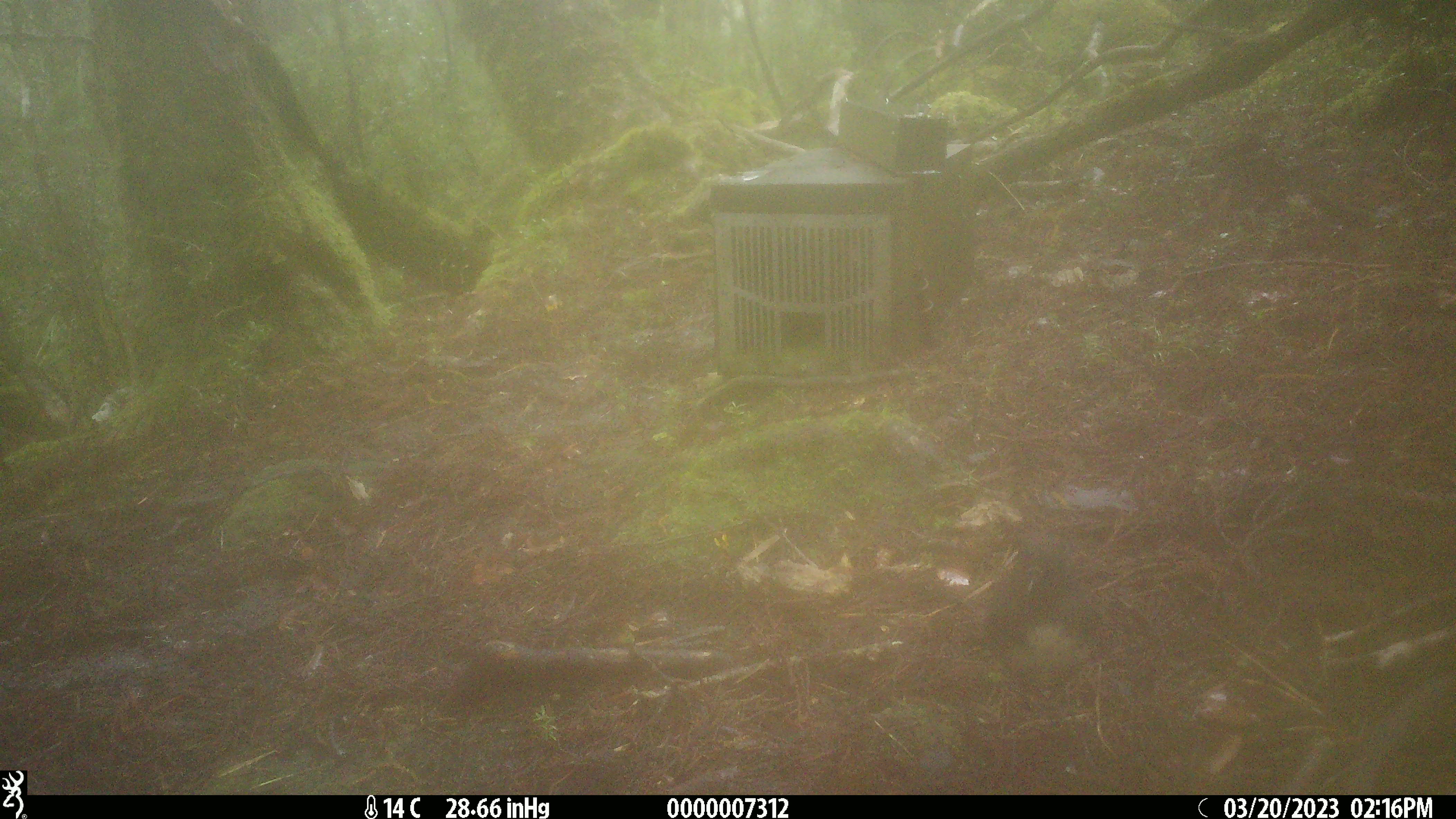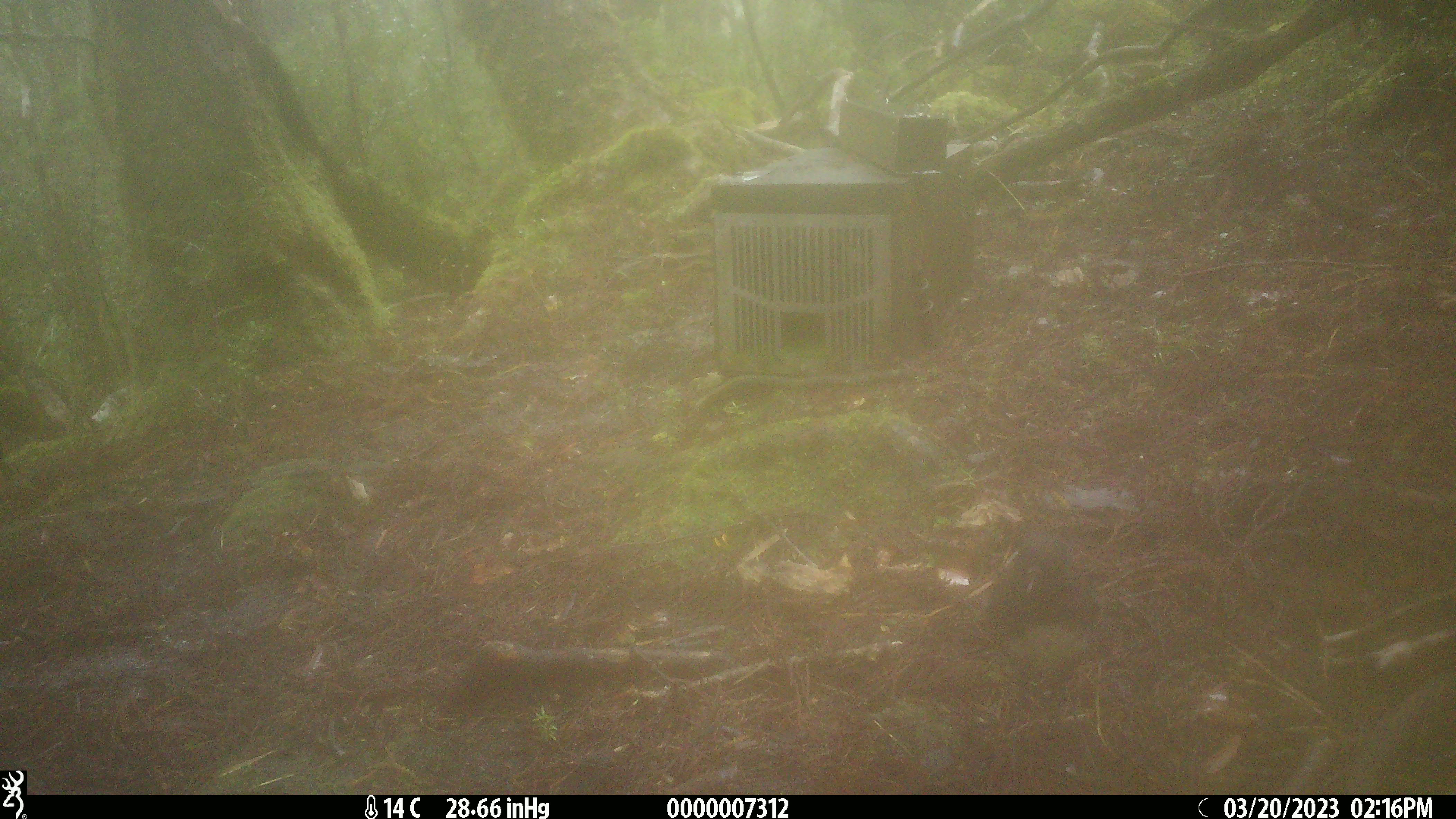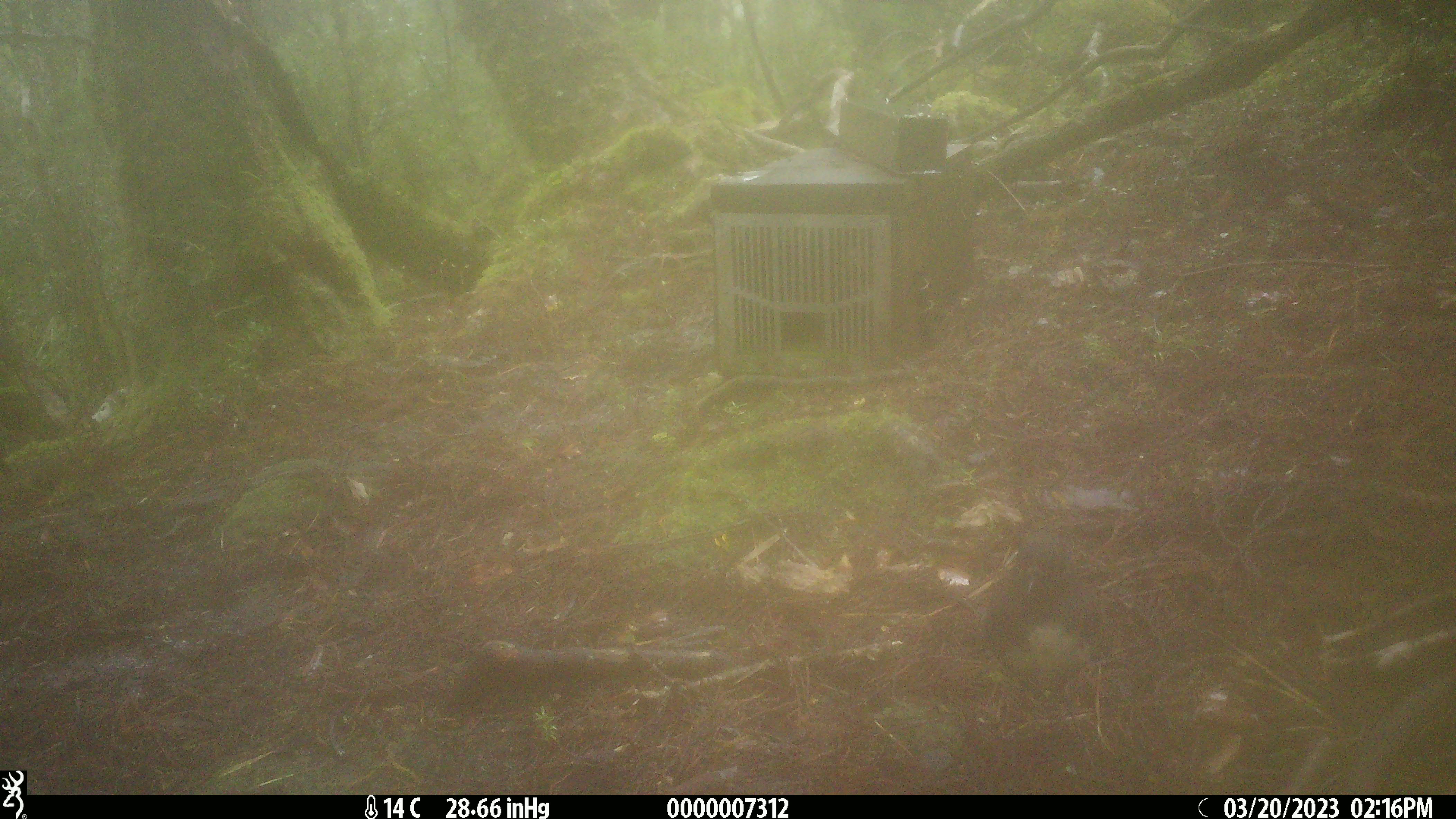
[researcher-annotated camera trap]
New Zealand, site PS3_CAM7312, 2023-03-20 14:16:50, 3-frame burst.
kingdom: Animalia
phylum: Chordata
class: Aves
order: Passeriformes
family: Petroicidae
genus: Petroica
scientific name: Petroica australis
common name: new zealand robin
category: robin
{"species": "robin (new zealand robin) (Petroica australis)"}